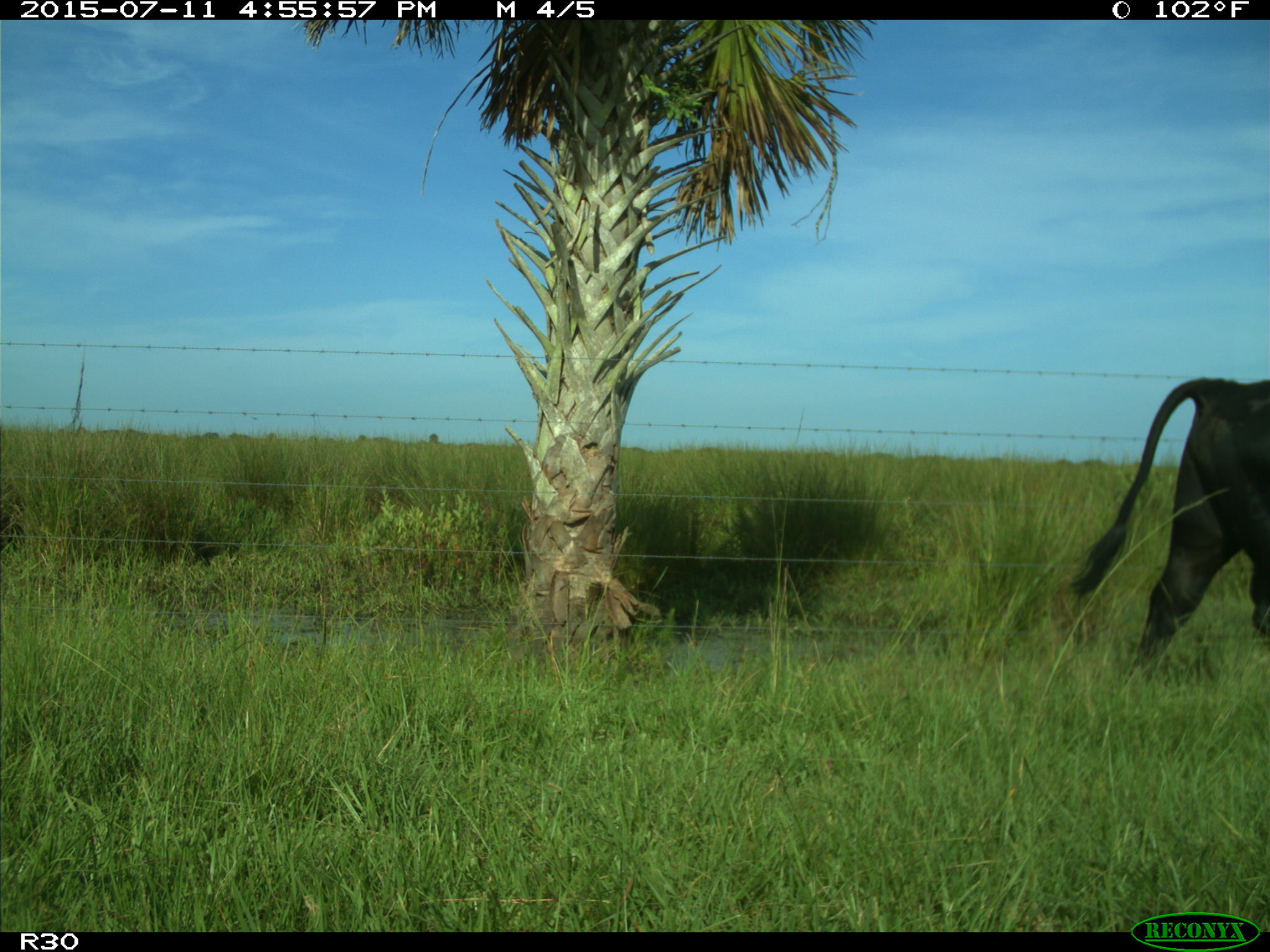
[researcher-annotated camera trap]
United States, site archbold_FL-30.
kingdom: Animalia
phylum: Chordata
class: Mammalia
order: Artiodactyla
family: Bovidae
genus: Bos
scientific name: Bos taurus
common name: domestic cow